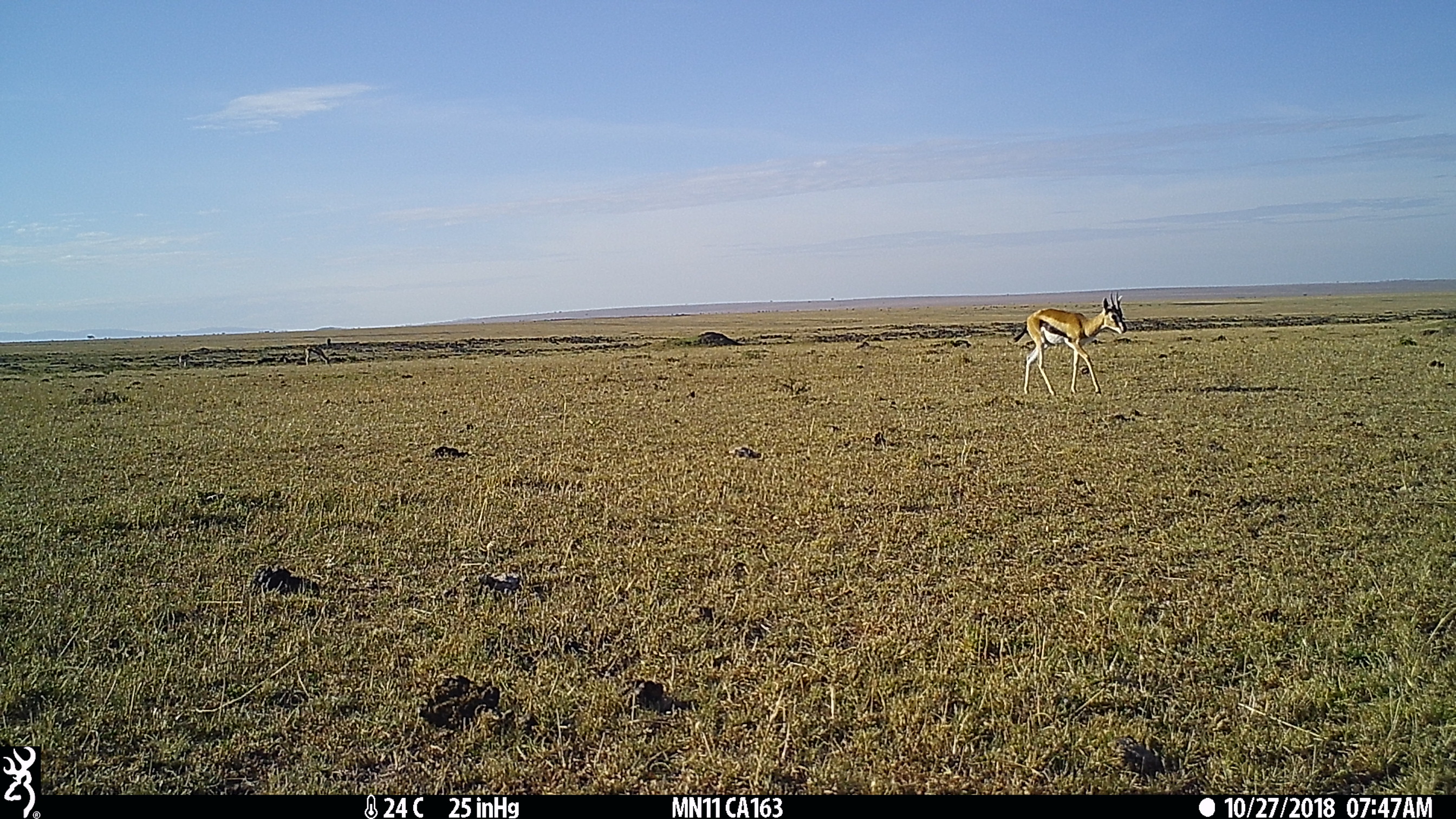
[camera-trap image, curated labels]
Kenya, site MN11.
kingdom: Animalia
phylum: Chordata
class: Mammalia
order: Artiodactyla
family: Bovidae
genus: Eudorcas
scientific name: Eudorcas thomsonii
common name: thomon's gazelle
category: gazelle thomsons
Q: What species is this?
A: Gazelle thomsons (thomon's gazelle) (Eudorcas thomsonii).